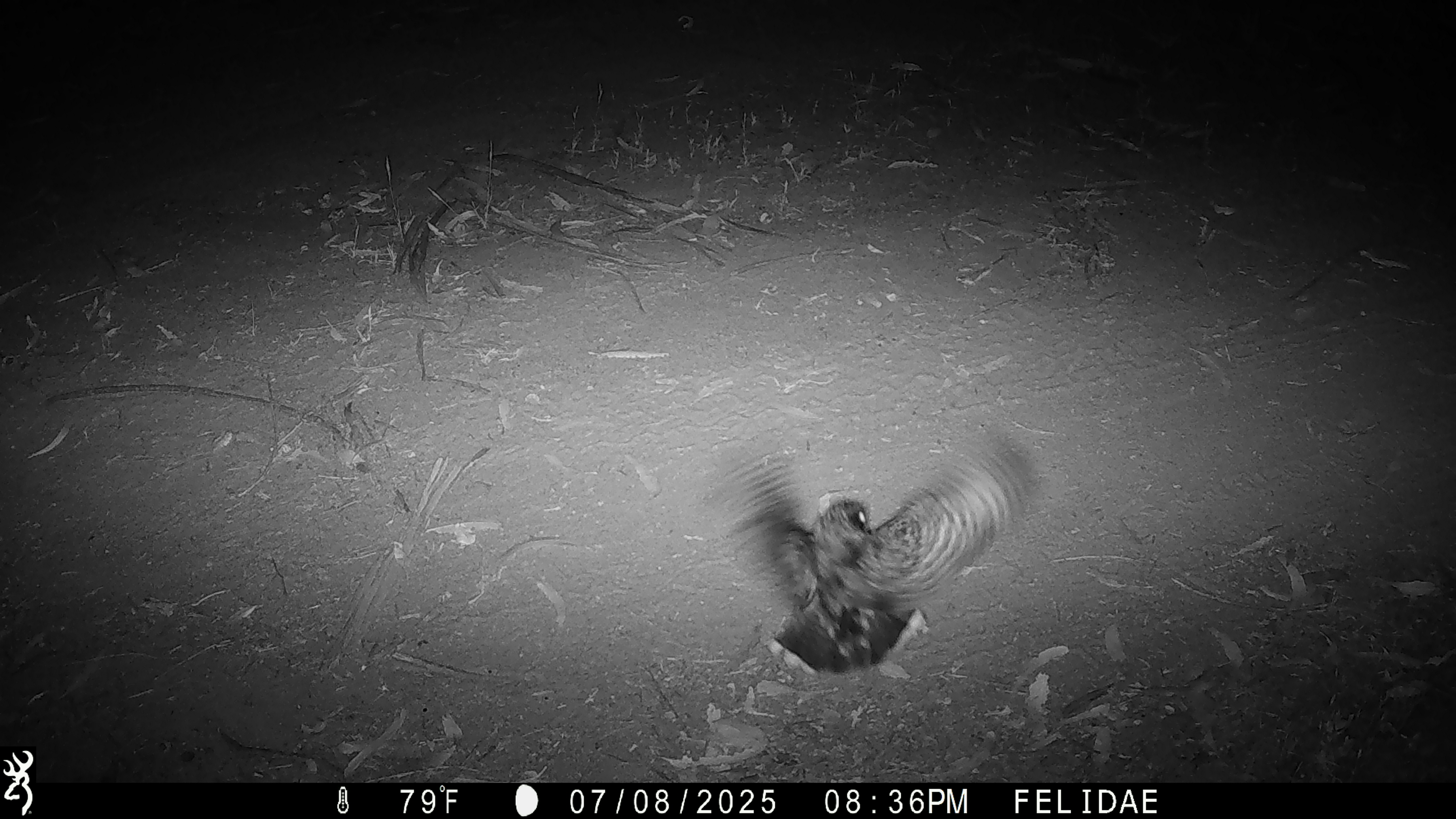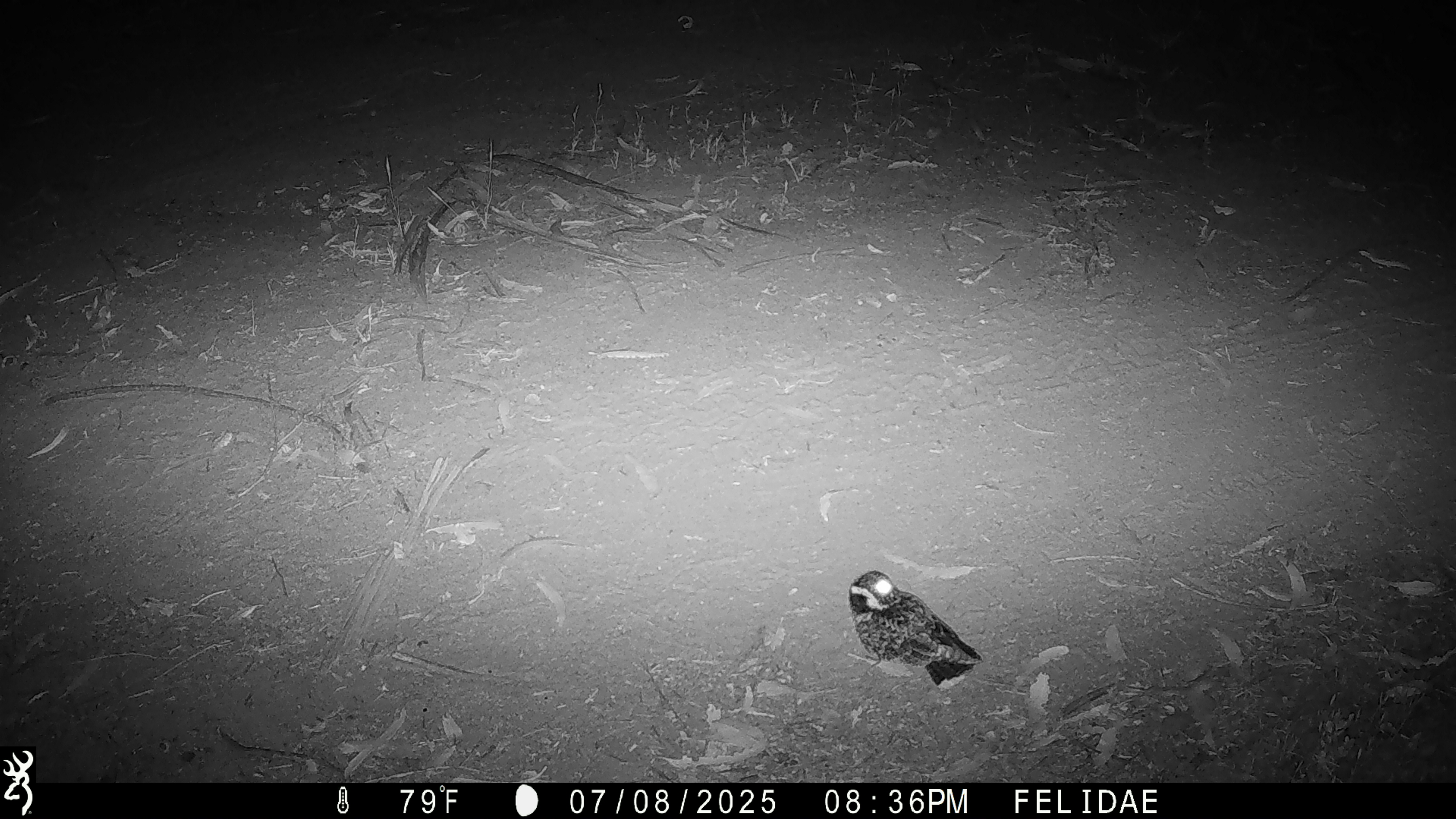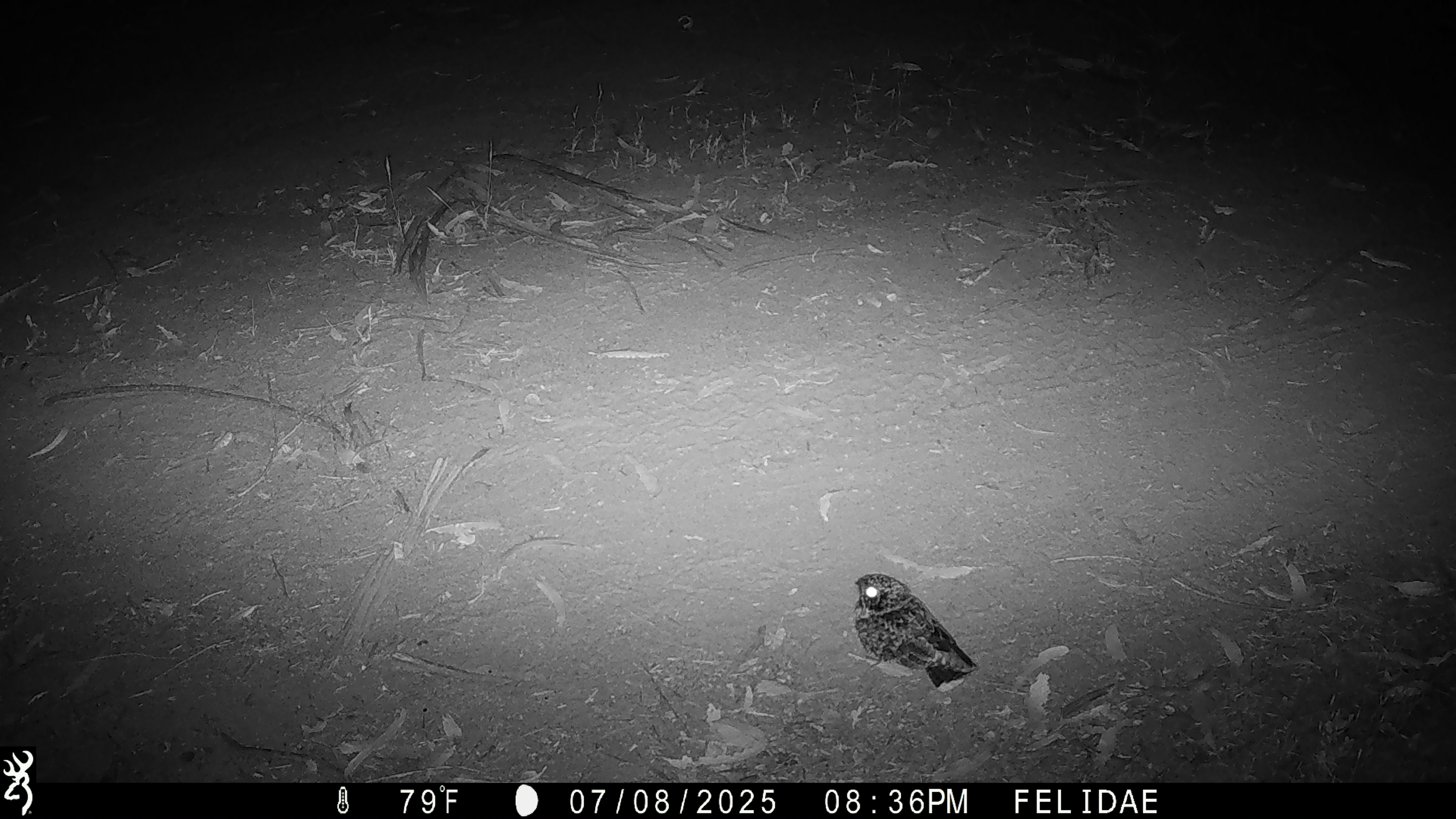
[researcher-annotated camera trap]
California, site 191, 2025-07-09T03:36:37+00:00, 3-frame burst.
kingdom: Animalia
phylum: Chordata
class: Aves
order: Caprimulgiformes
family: Caprimulgidae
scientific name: Caprimulgidae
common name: nightjar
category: unknown nightjar